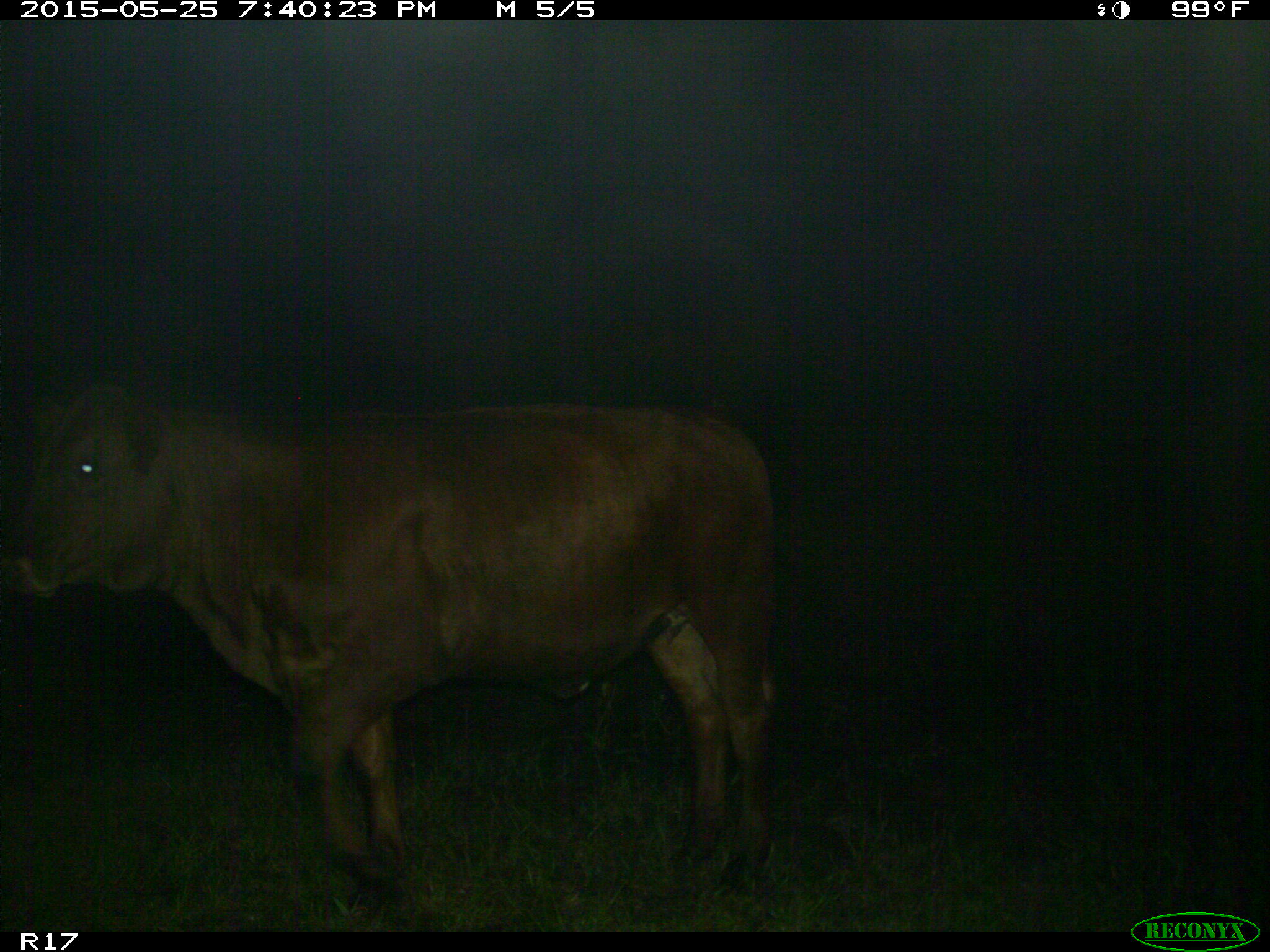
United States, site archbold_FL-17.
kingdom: Animalia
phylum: Chordata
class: Mammalia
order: Artiodactyla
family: Bovidae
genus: Bos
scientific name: Bos taurus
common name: domestic cow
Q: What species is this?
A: Bos taurus (domestic cow).